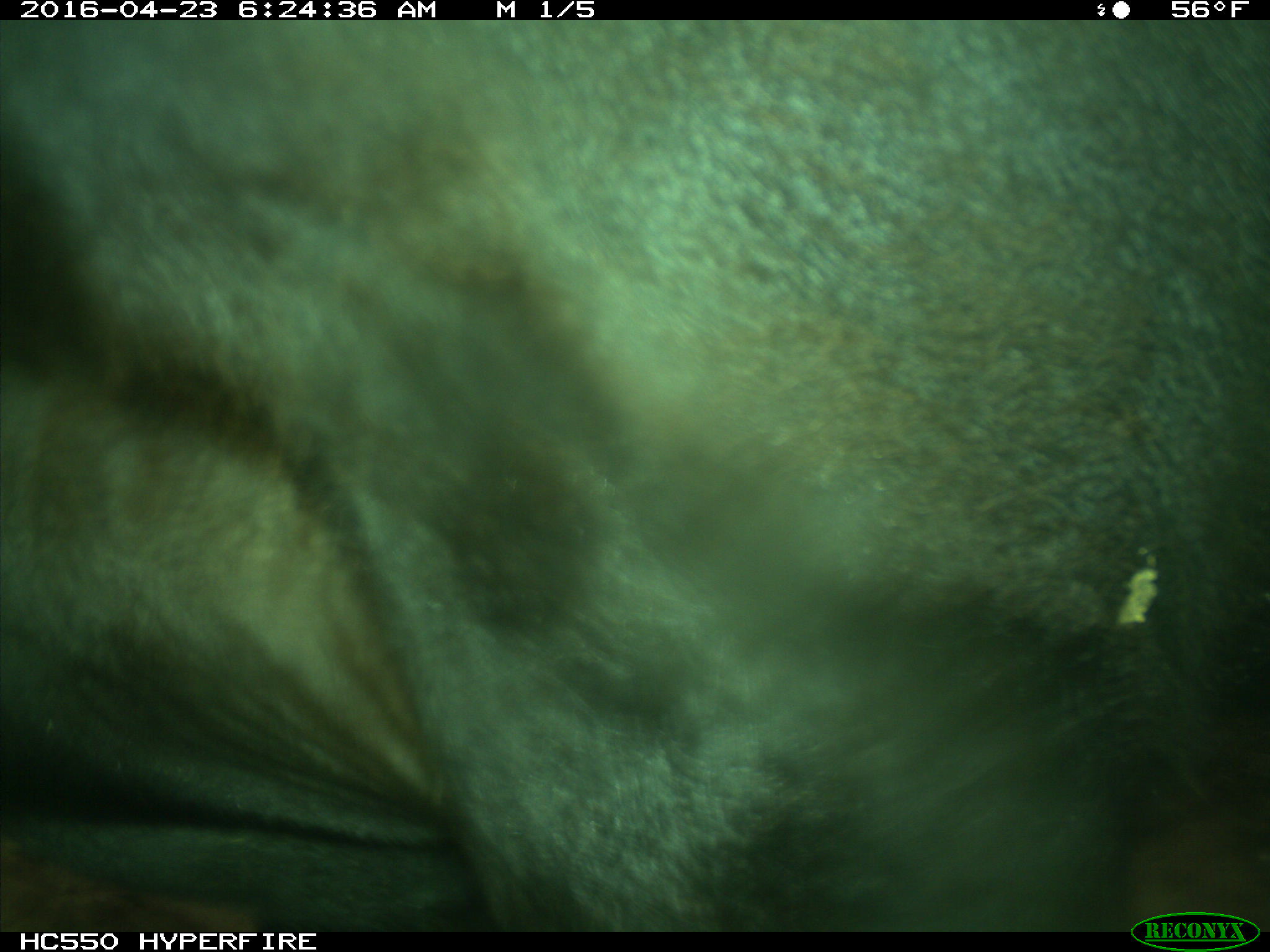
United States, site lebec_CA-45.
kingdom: Animalia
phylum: Chordata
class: Mammalia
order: Artiodactyla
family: Bovidae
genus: Bos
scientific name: Bos taurus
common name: domestic cow